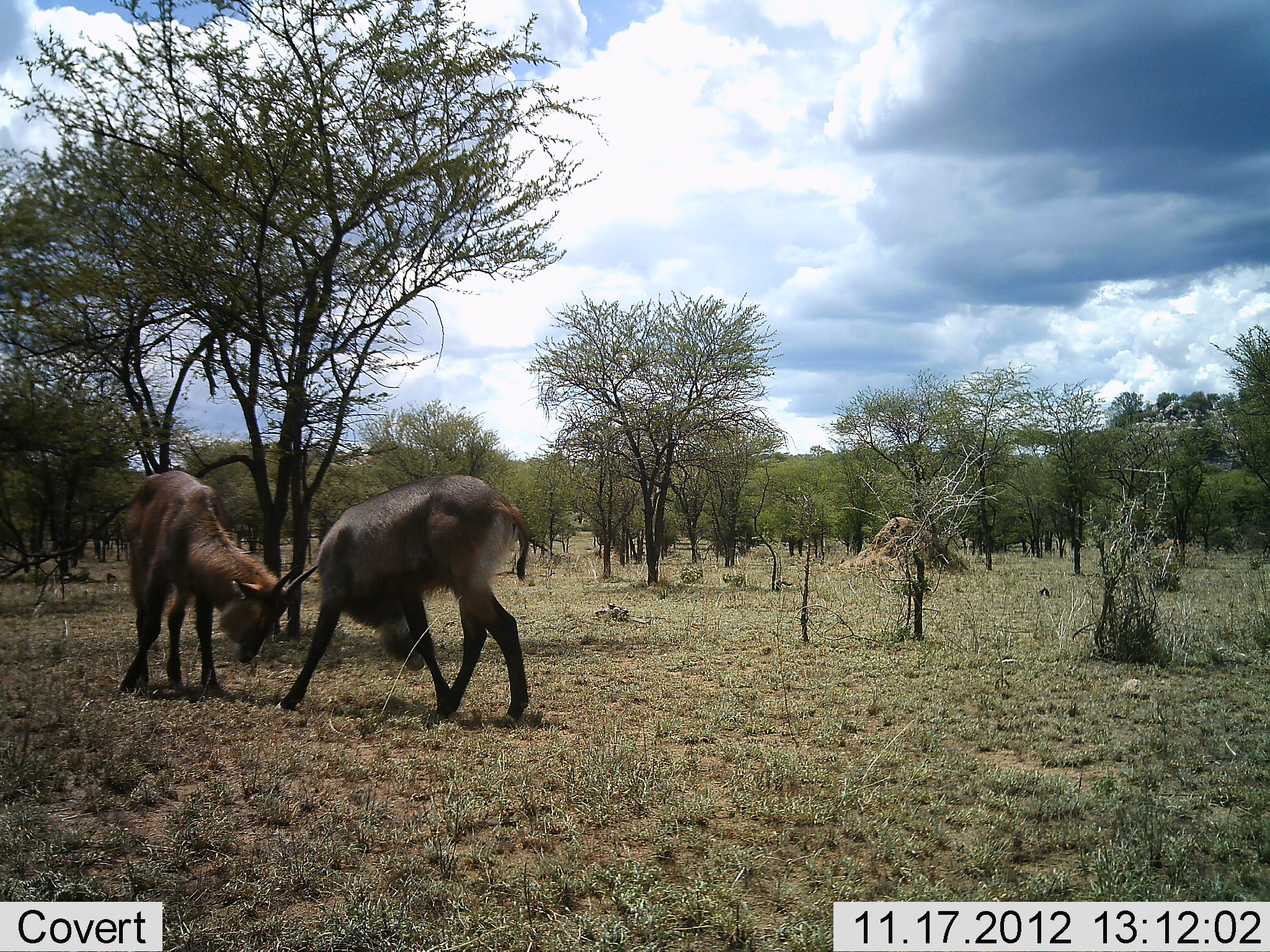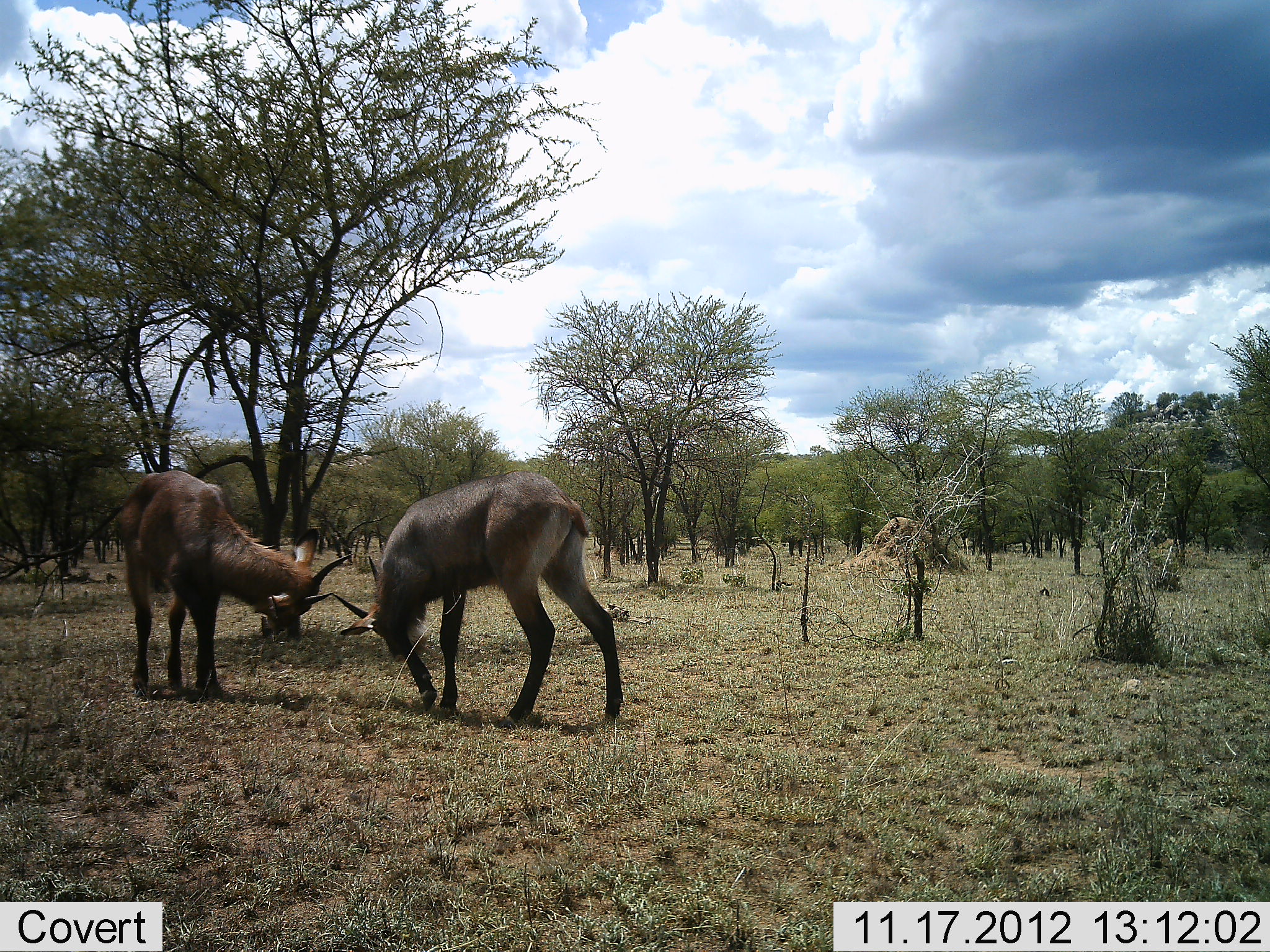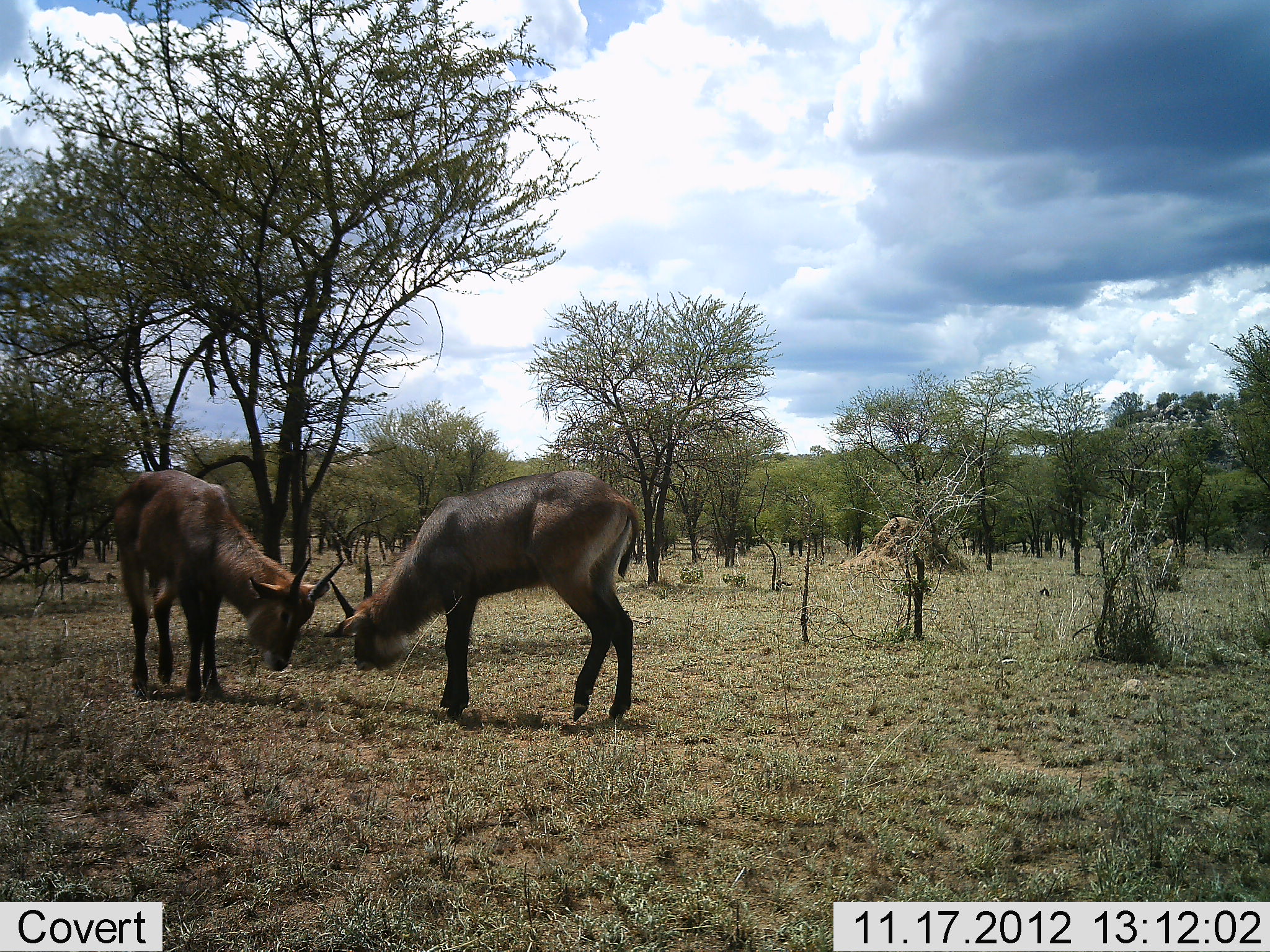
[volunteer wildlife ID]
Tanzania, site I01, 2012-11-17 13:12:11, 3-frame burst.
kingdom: Animalia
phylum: Chordata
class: Mammalia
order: Artiodactyla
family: Bovidae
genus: Kobus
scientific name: Kobus ellipsiprymnus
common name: waterbuck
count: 2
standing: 0%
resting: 0%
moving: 0%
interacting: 100%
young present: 10%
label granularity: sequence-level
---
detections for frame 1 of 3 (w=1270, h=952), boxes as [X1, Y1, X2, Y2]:
animal: [280, 472, 535, 640]; [119, 469, 319, 640]; [782, 532, 804, 558]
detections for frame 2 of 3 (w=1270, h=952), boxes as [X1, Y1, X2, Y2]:
animal: [330, 465, 616, 630]; [116, 468, 353, 631]; [788, 533, 804, 559]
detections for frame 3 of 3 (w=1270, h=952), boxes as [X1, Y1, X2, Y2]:
animal: [330, 470, 641, 635]; [112, 468, 349, 635]; [783, 533, 804, 559]